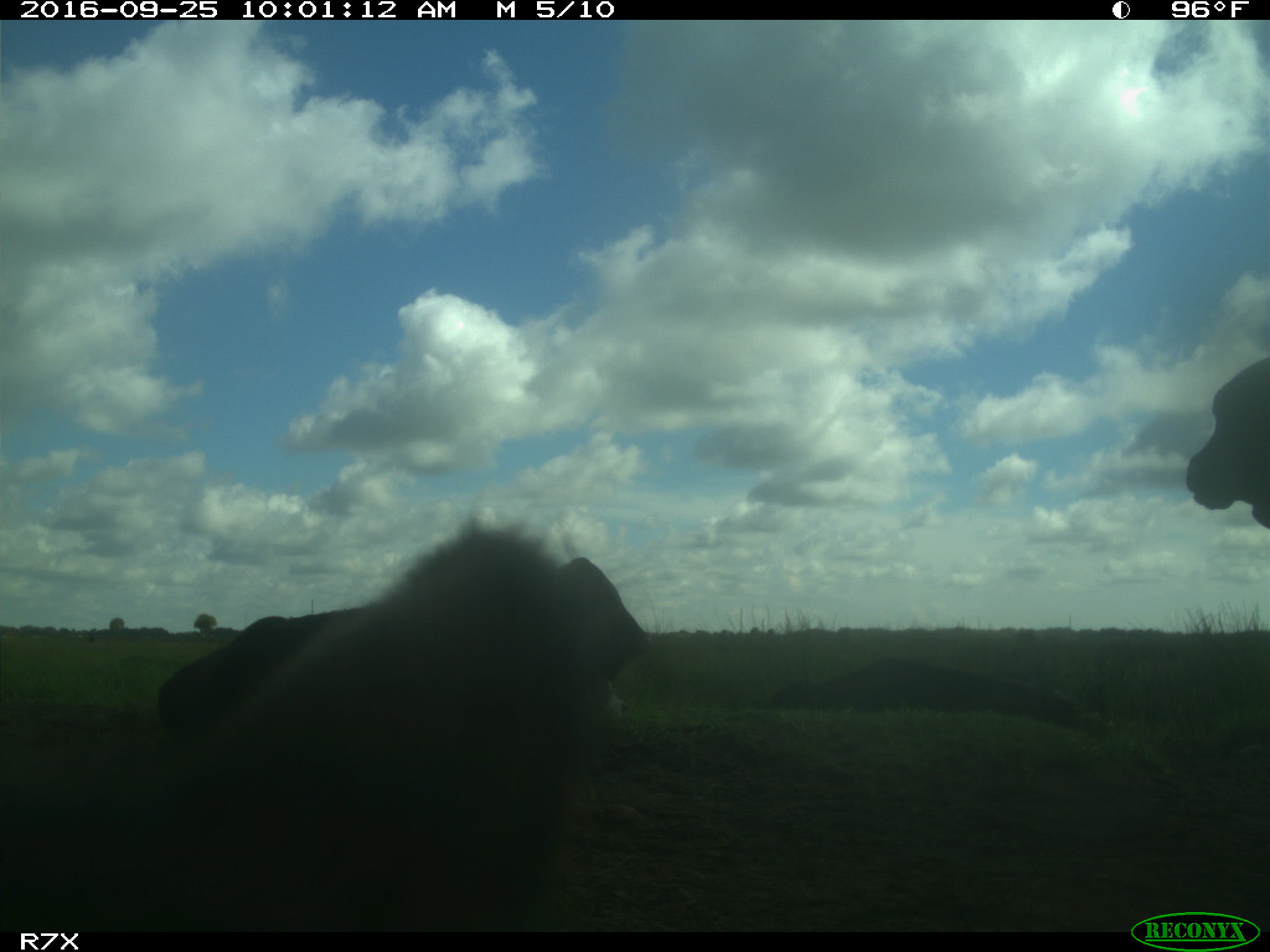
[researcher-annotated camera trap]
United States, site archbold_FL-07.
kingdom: Animalia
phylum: Chordata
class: Mammalia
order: Artiodactyla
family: Bovidae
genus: Bos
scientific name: Bos taurus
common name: domestic cow